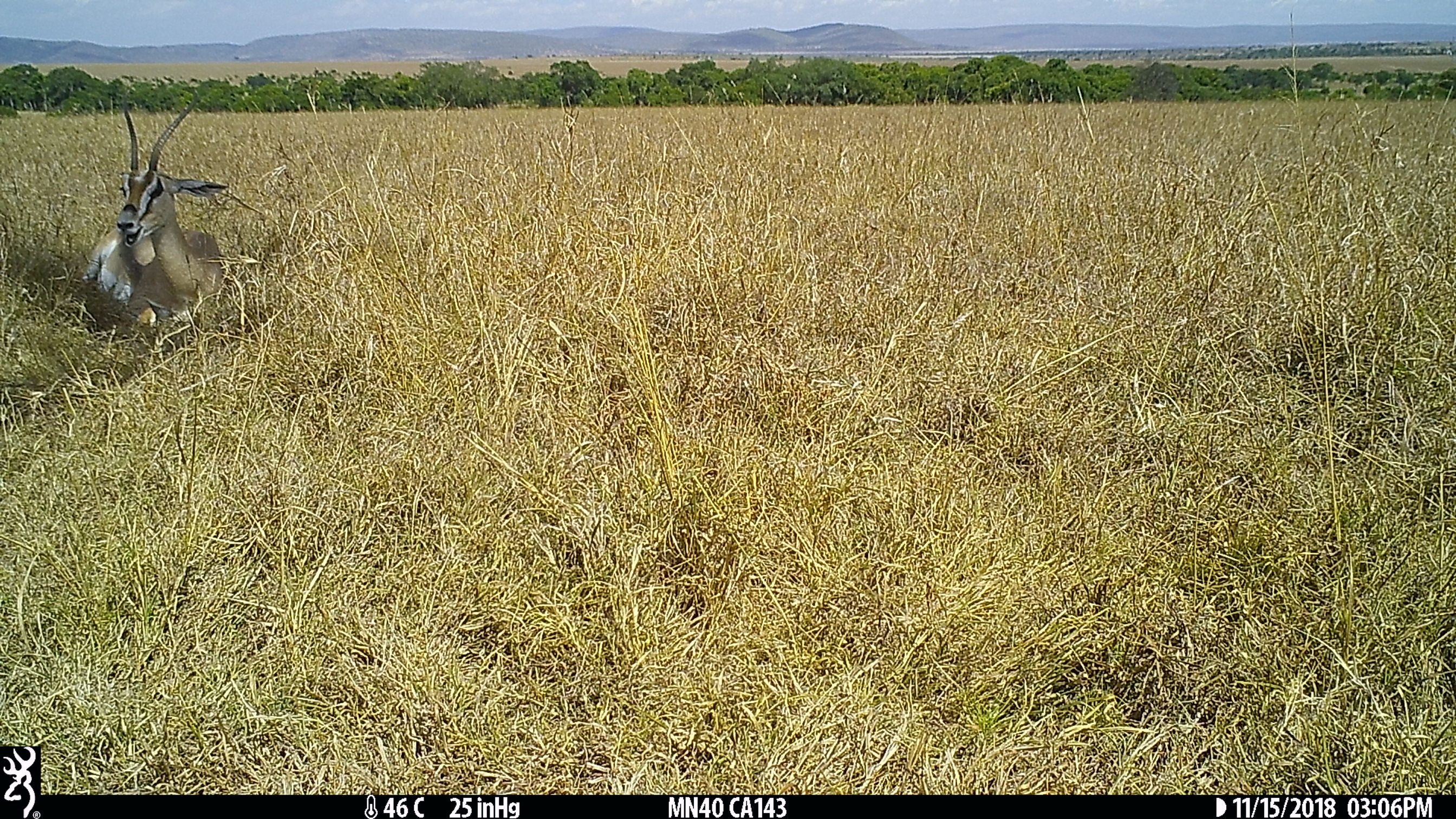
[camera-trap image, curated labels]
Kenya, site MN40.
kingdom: Animalia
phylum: Chordata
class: Mammalia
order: Artiodactyla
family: Bovidae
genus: Nanger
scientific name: Nanger granti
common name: grant's gazelle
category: gazelle grants